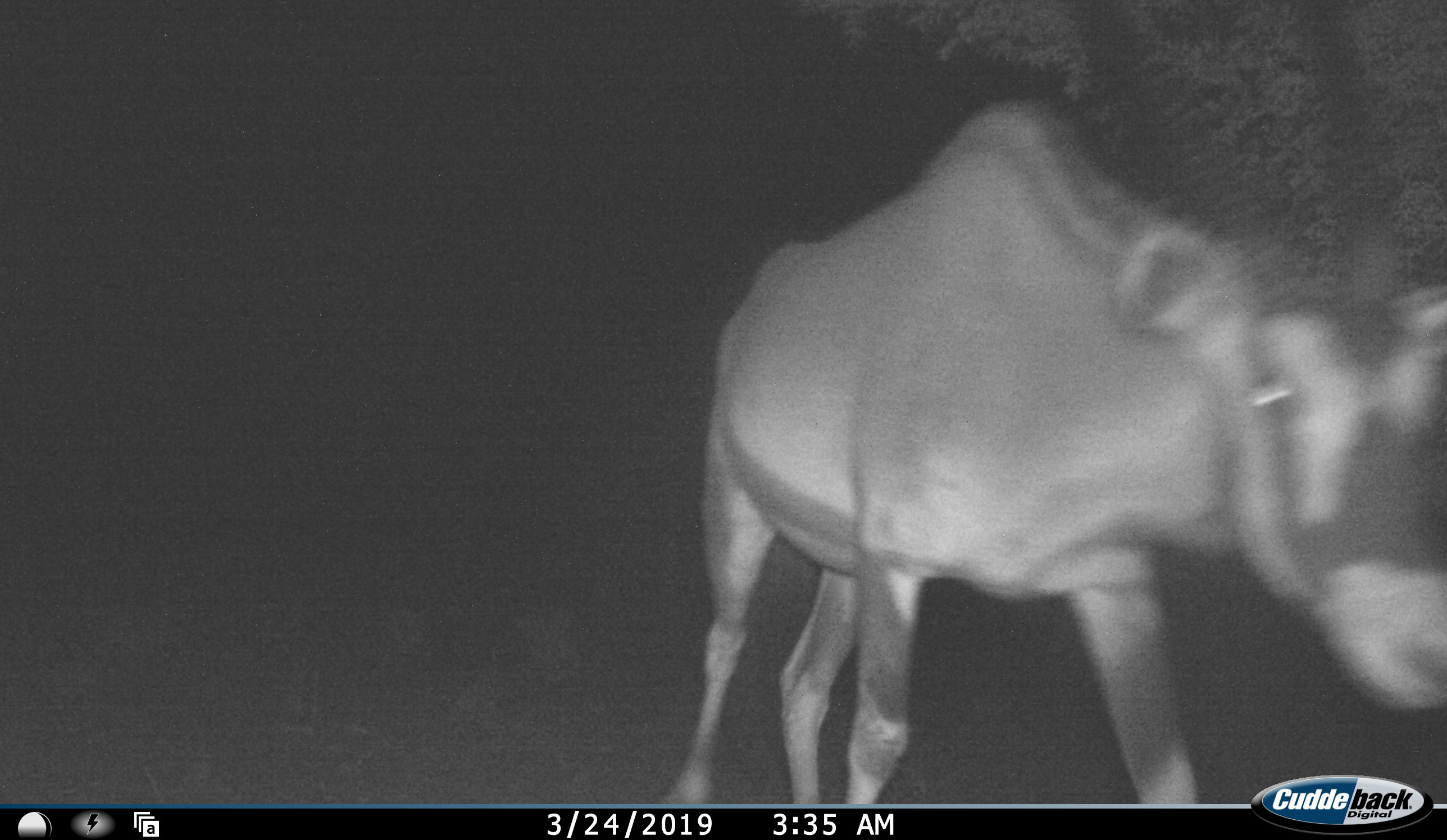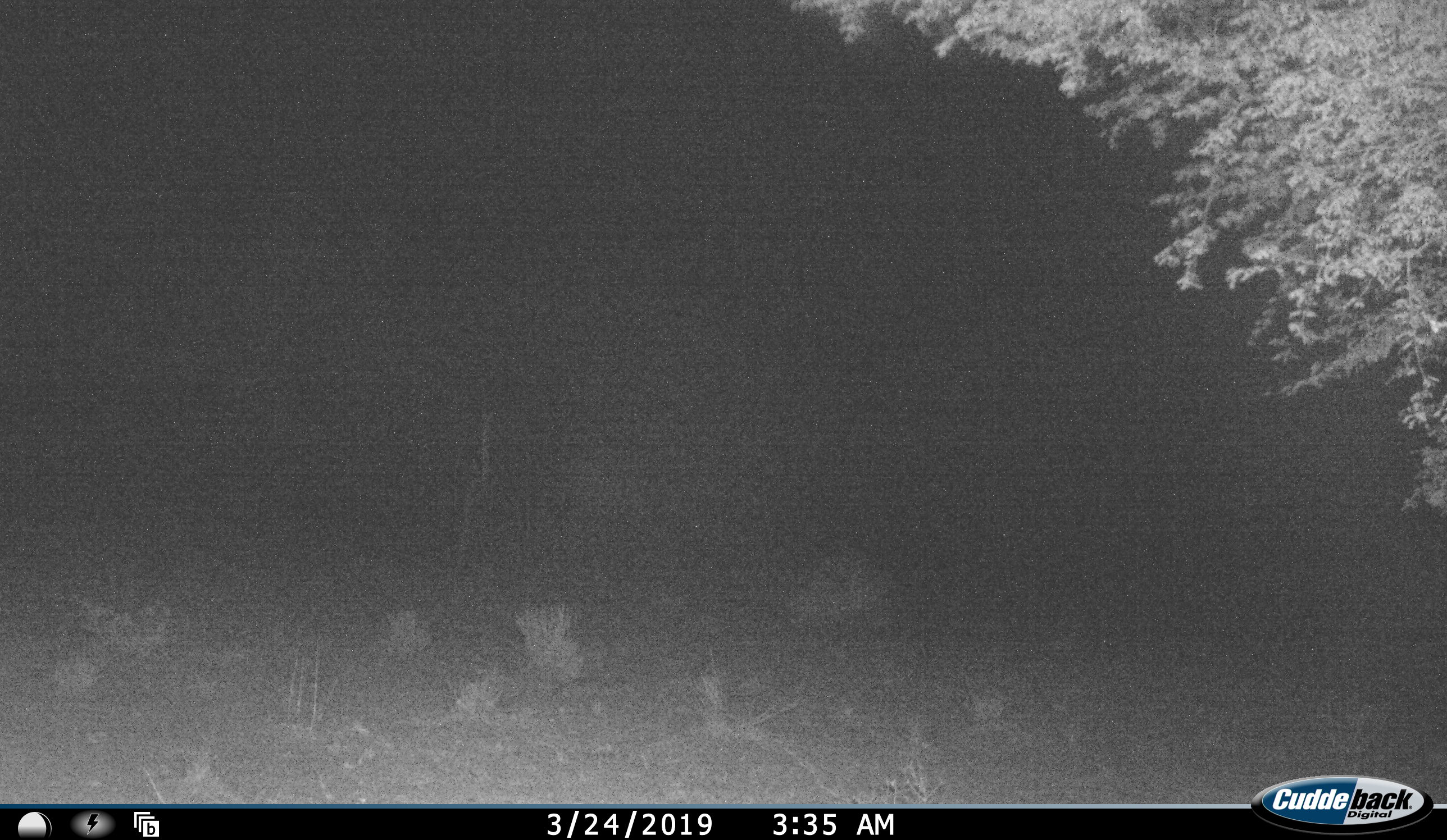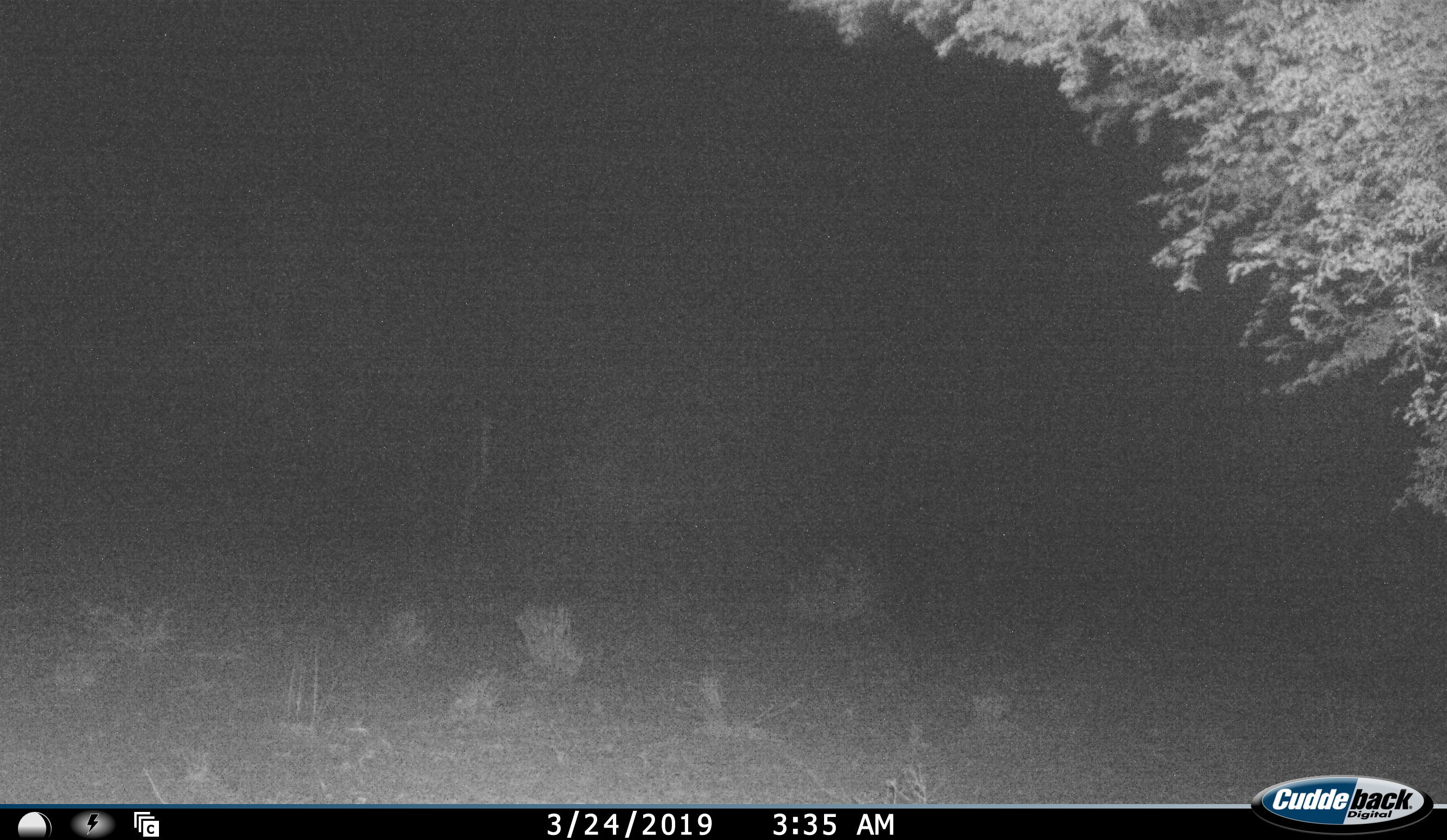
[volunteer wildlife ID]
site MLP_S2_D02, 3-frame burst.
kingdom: Animalia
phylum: Chordata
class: Mammalia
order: Artiodactyla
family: Bovidae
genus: Oryx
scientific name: Oryx gazella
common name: gemsbok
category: oryx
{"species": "oryx (gemsbok) (Oryx gazella)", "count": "1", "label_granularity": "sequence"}